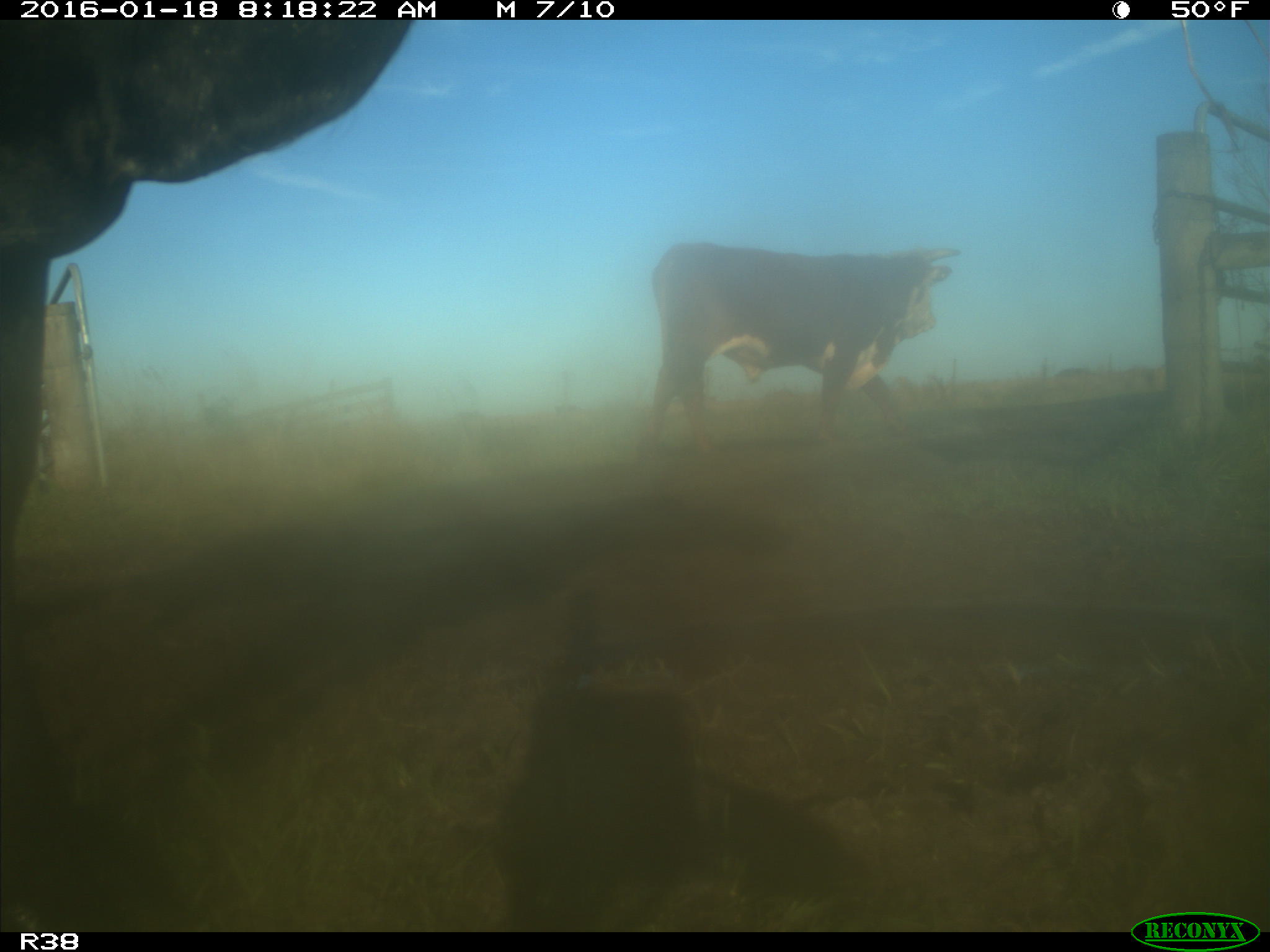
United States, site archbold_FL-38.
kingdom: Animalia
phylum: Chordata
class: Mammalia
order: Artiodactyla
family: Bovidae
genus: Bos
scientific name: Bos taurus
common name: domestic cow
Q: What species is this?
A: Bos taurus (domestic cow).